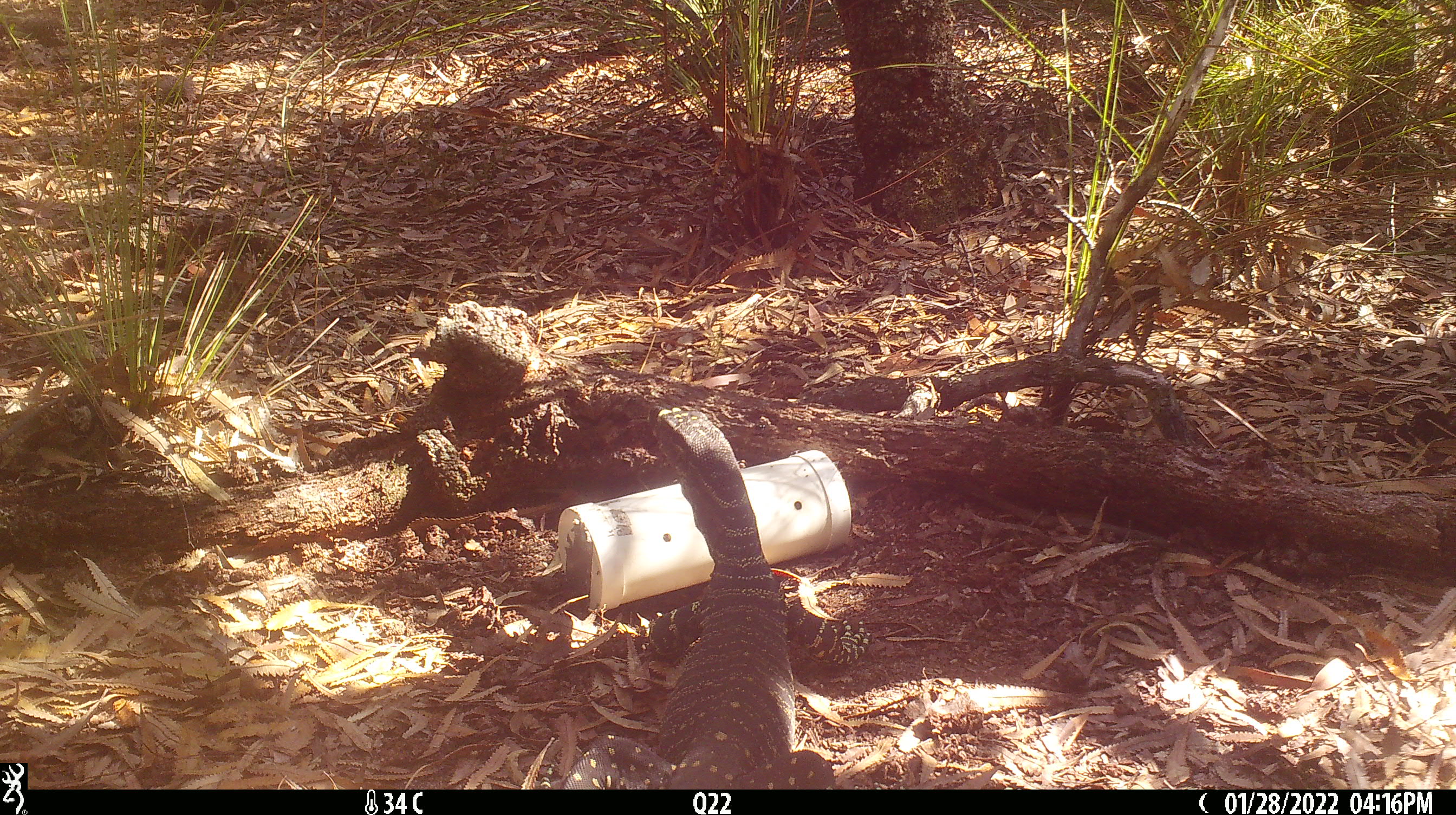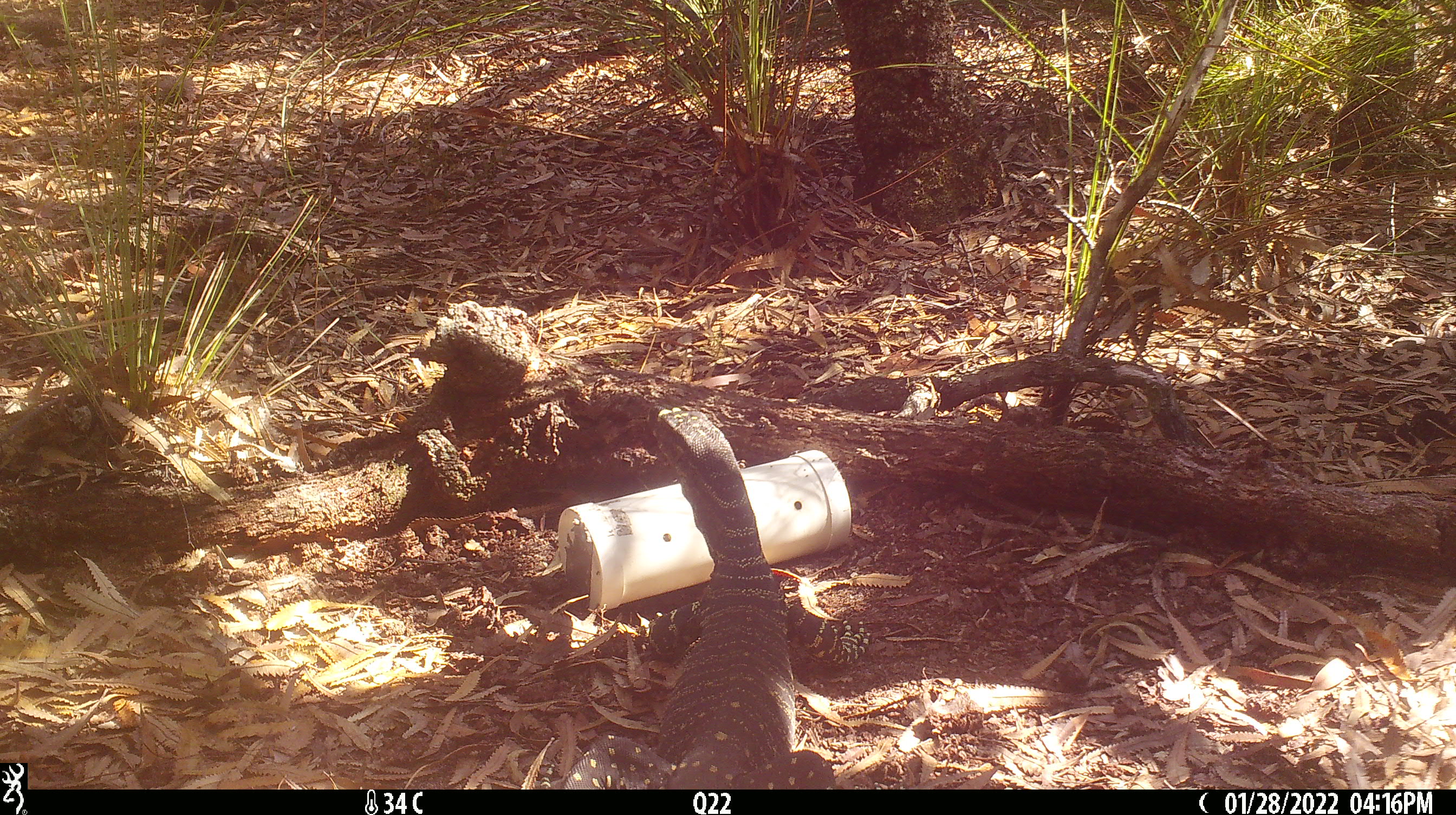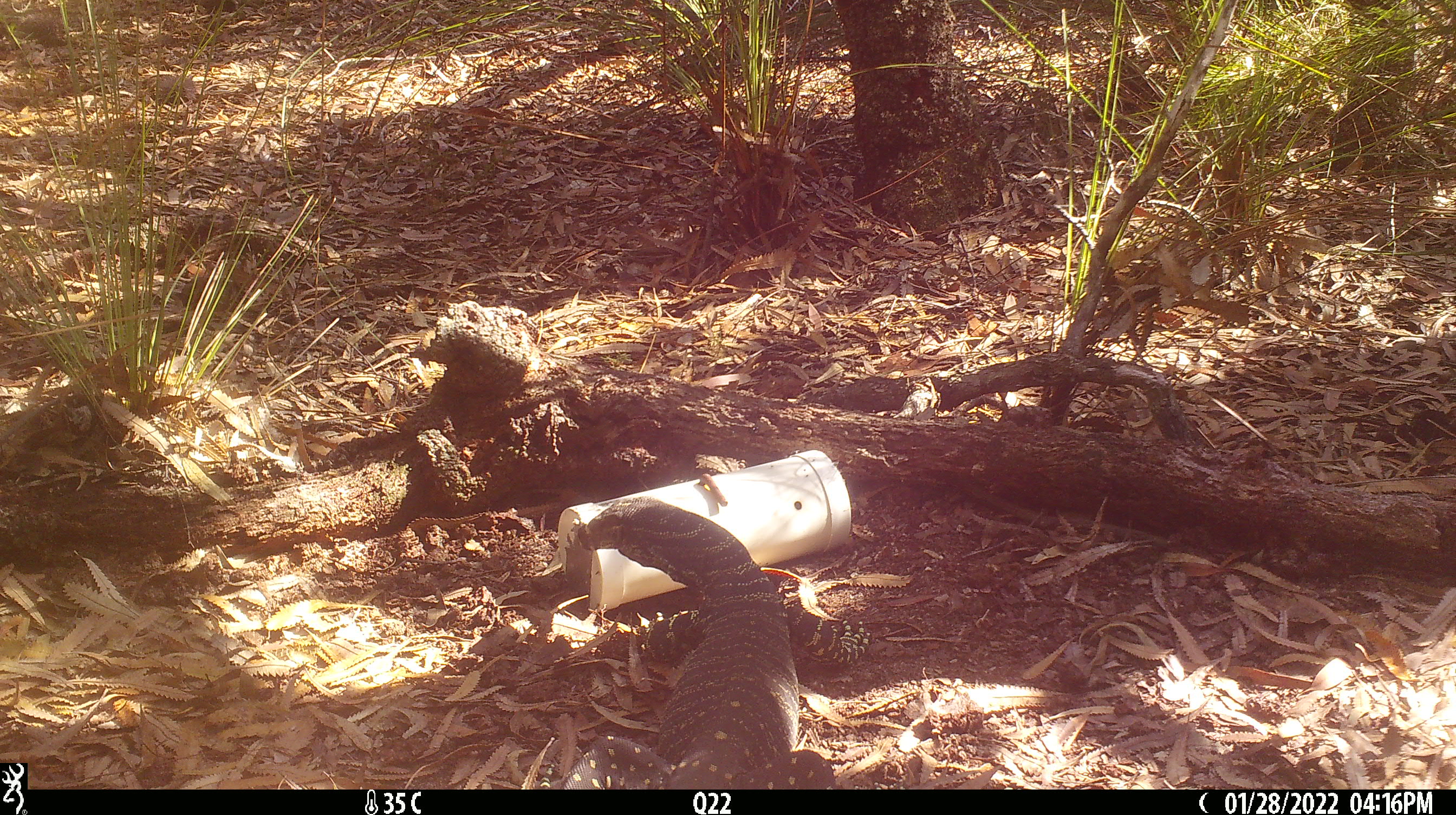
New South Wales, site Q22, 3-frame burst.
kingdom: Animalia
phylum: Chordata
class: Reptilia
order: Squamata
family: Varanidae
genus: Varanus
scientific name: Varanus varius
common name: lace monitor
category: goanna